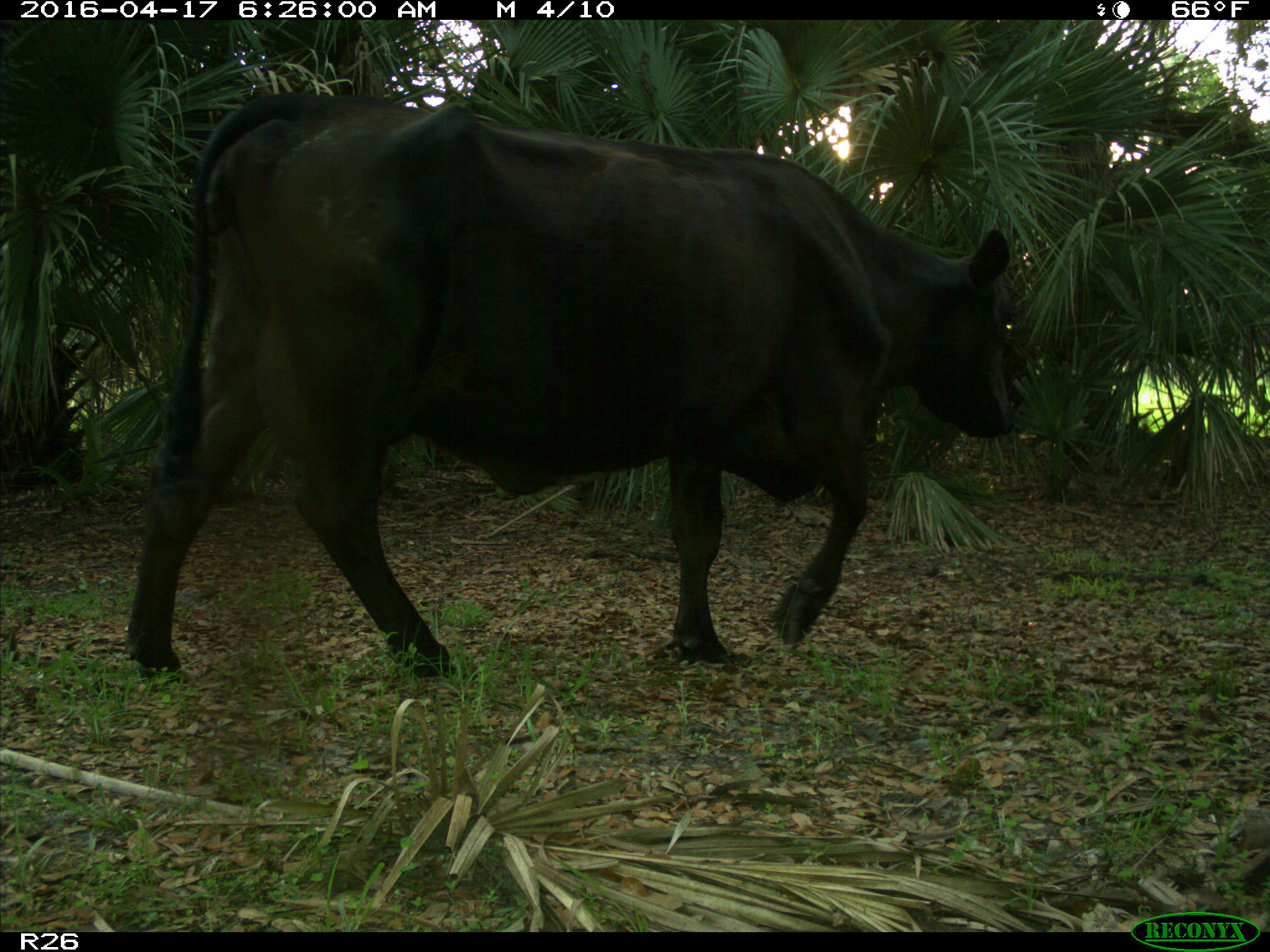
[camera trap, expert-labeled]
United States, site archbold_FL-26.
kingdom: Animalia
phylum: Chordata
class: Mammalia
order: Artiodactyla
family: Bovidae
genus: Bos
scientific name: Bos taurus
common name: domestic cow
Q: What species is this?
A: Bos taurus (domestic cow).